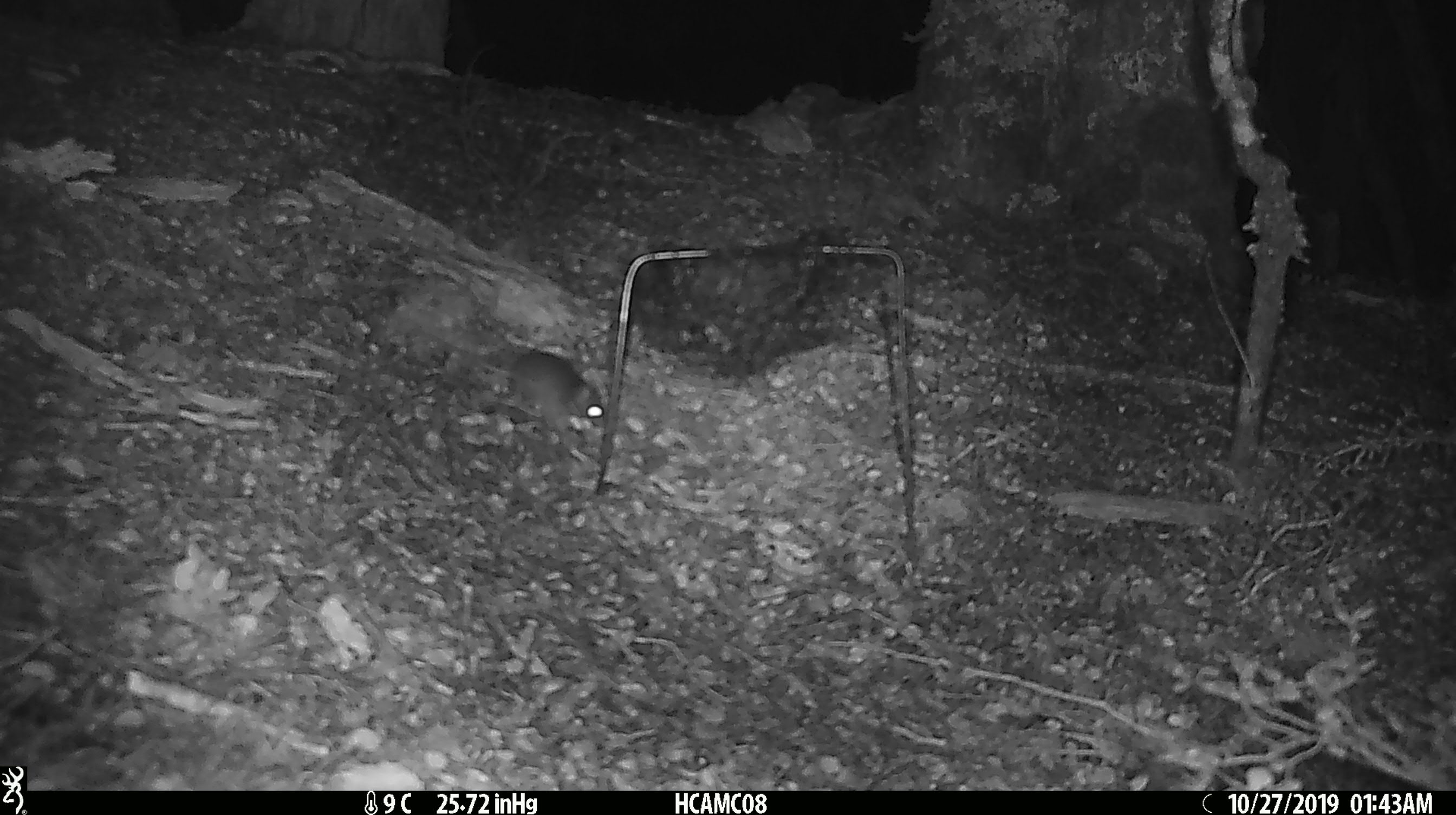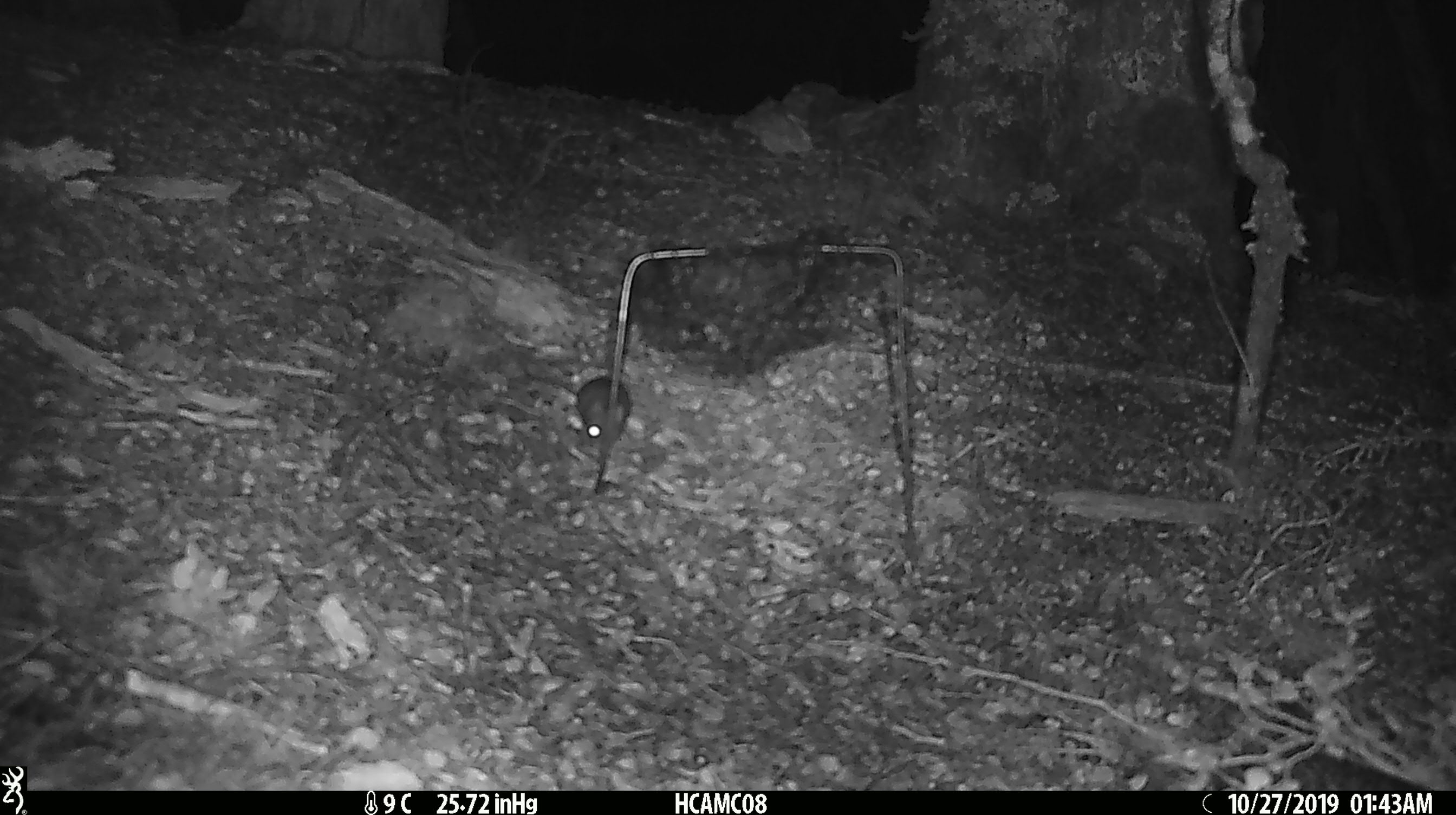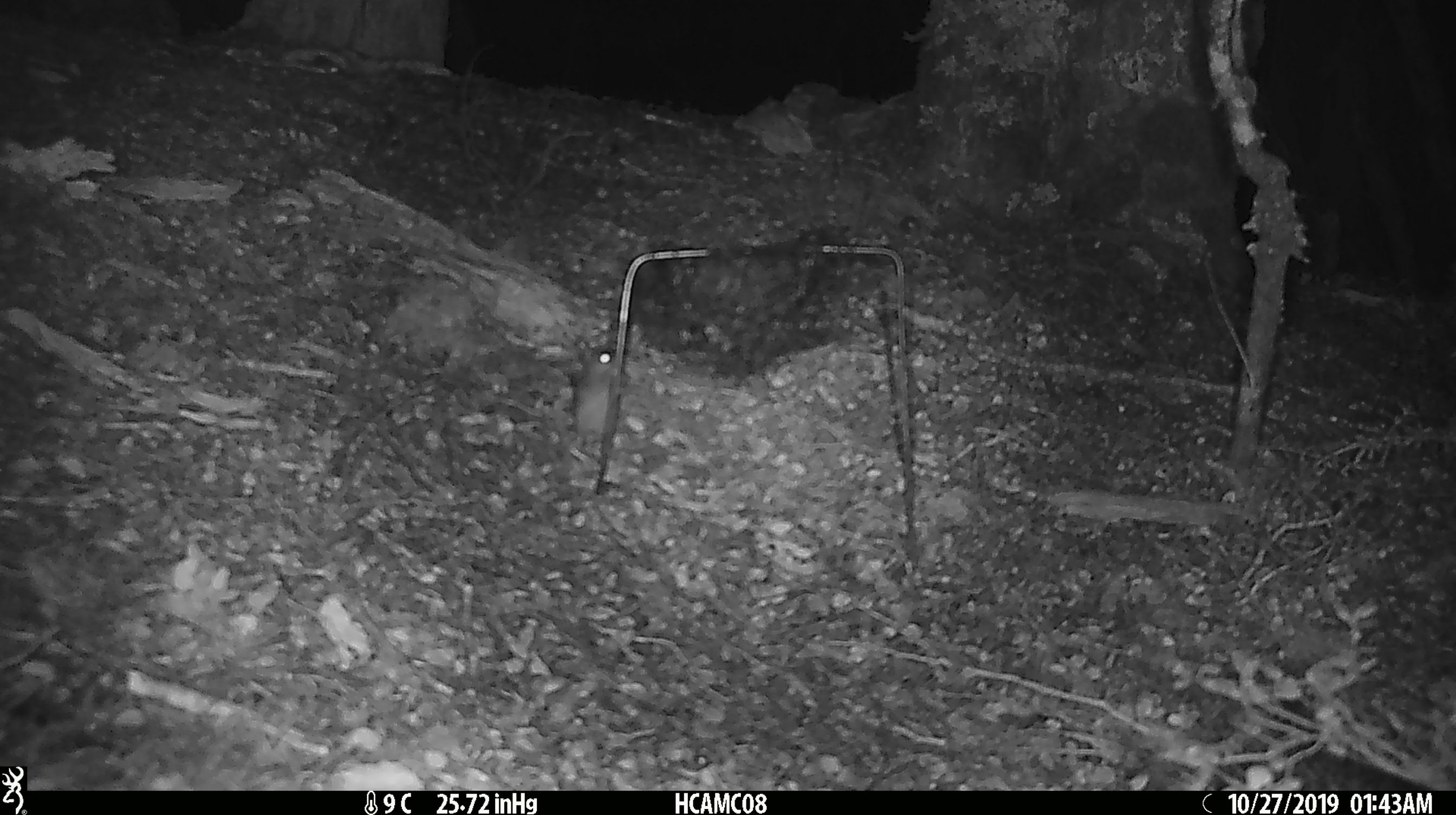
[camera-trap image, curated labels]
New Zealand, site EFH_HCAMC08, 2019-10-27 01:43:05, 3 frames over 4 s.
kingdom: Animalia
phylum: Chordata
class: Mammalia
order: Rodentia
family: Muridae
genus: Mus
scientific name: Mus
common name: mouse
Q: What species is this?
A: Mouse (Mus).